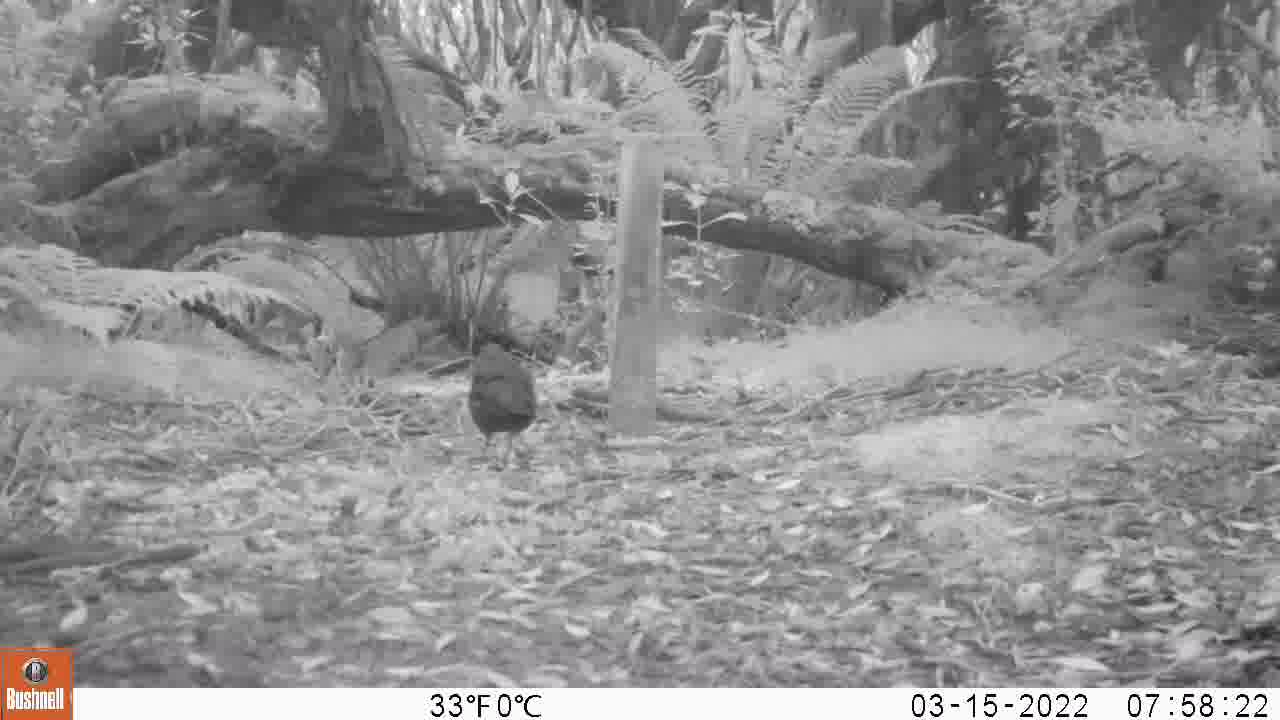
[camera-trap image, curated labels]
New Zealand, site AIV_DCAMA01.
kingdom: Animalia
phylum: Chordata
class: Aves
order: Passeriformes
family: Turdidae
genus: Turdus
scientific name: Turdus merula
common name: eurasian blackbird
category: blackbird